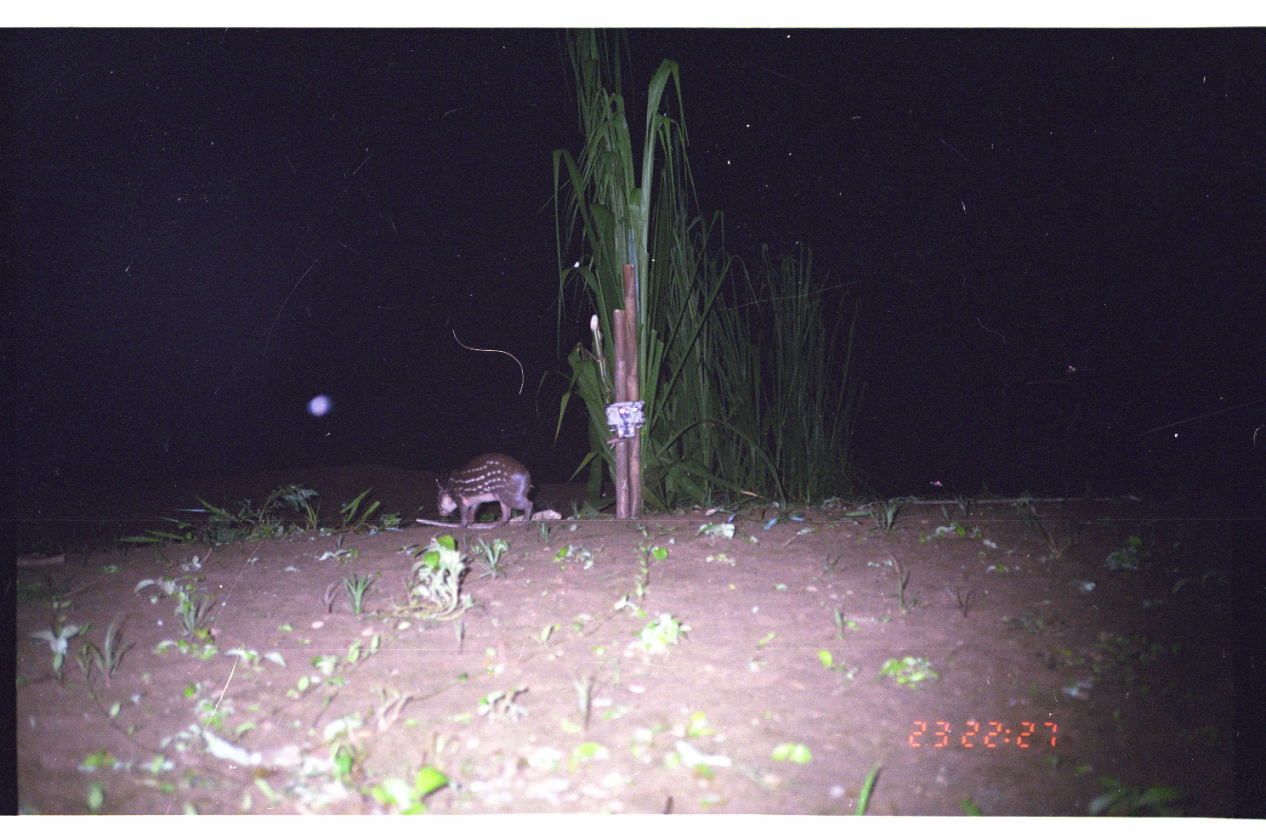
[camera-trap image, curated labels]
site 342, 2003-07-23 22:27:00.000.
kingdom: Animalia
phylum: Chordata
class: Mammalia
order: Rodentia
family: Cuniculidae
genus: Cuniculus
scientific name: Cuniculus paca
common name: spotted paca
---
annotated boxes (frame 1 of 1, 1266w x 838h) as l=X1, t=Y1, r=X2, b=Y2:
cuniculus paca: l=433, t=450, r=535, b=528